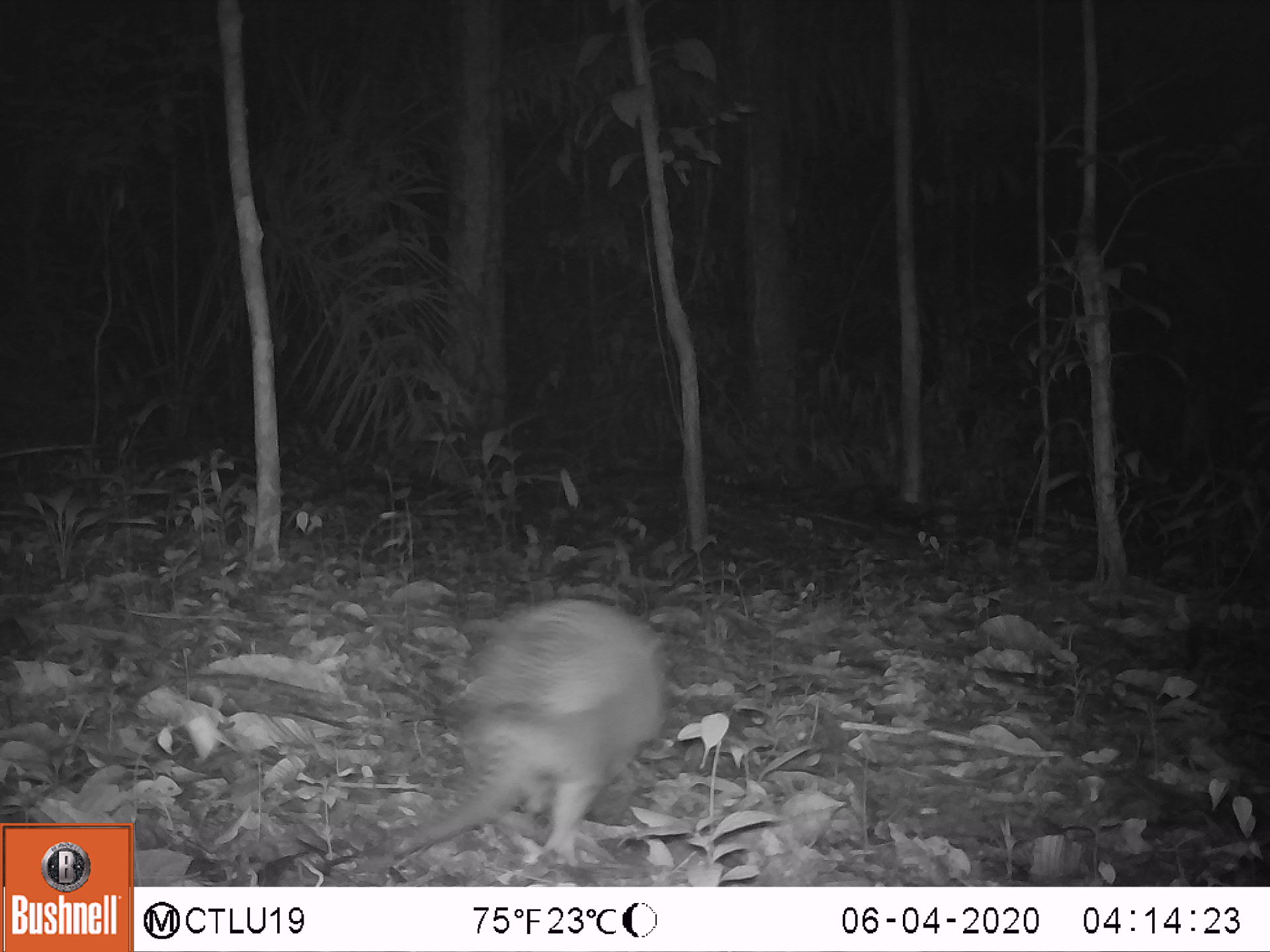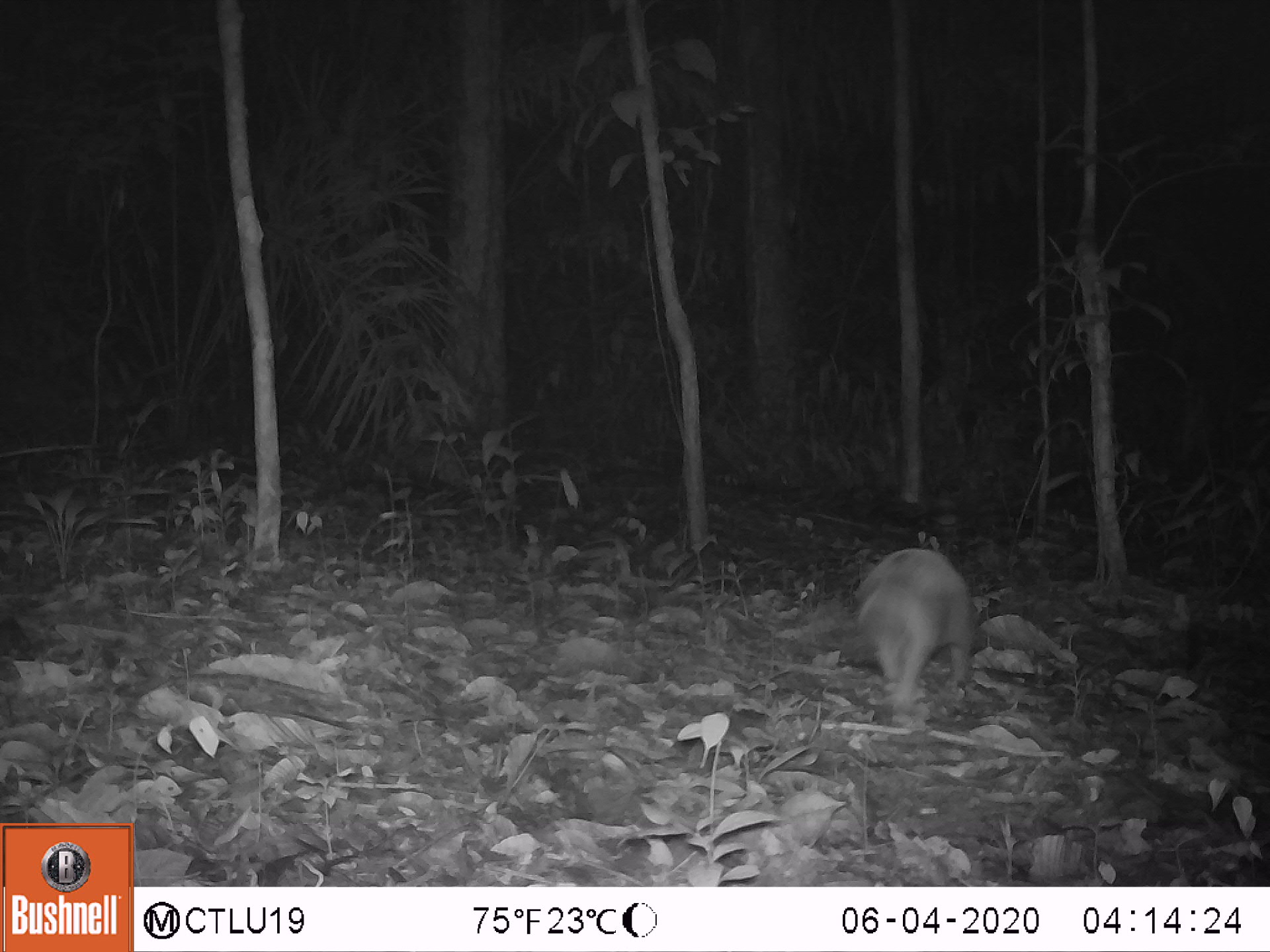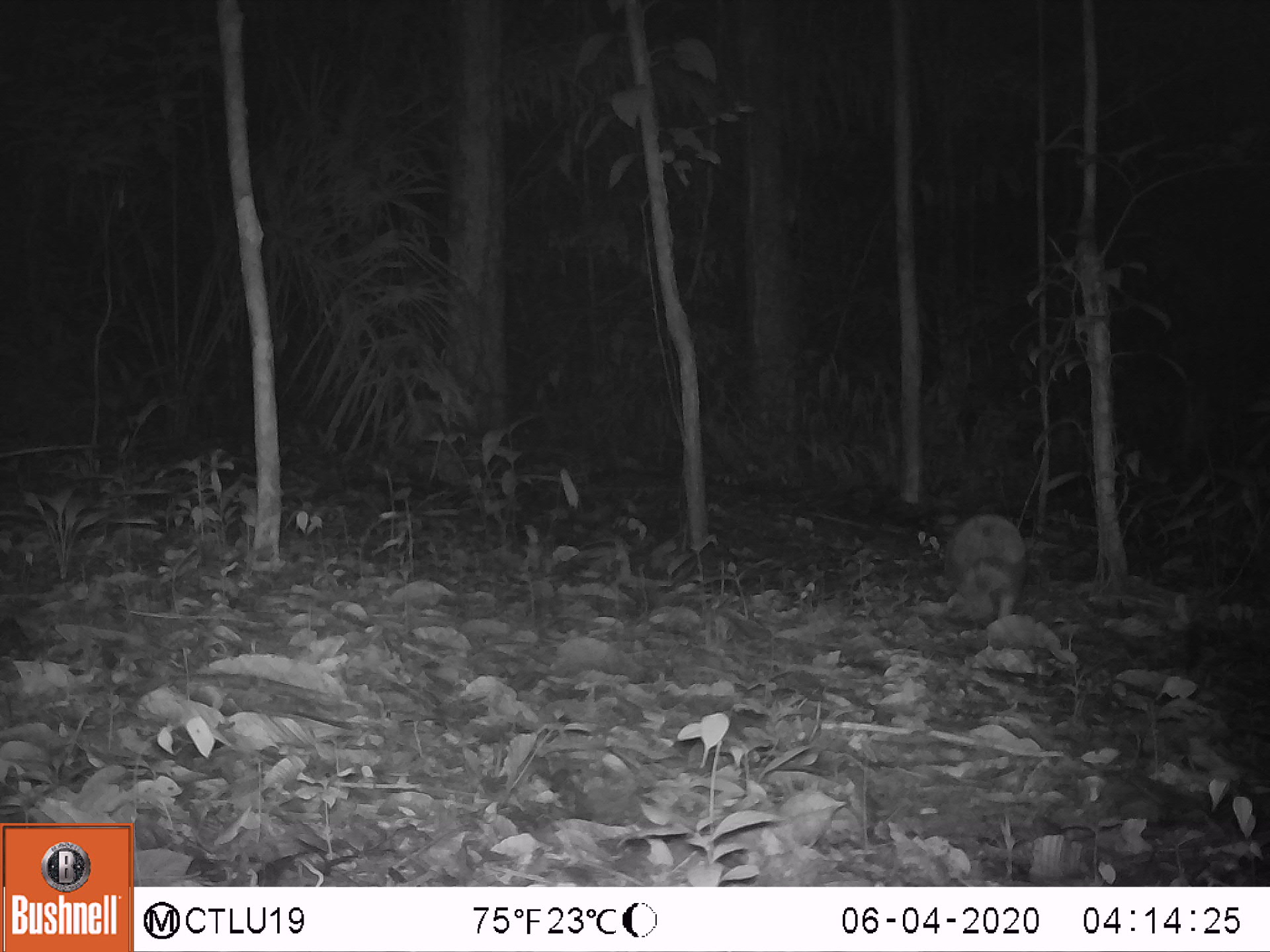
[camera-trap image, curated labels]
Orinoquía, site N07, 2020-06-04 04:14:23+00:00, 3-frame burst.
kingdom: Animalia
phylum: Chordata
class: Mammalia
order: Cingulata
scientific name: Cingulata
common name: armadillo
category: unknown armadillo